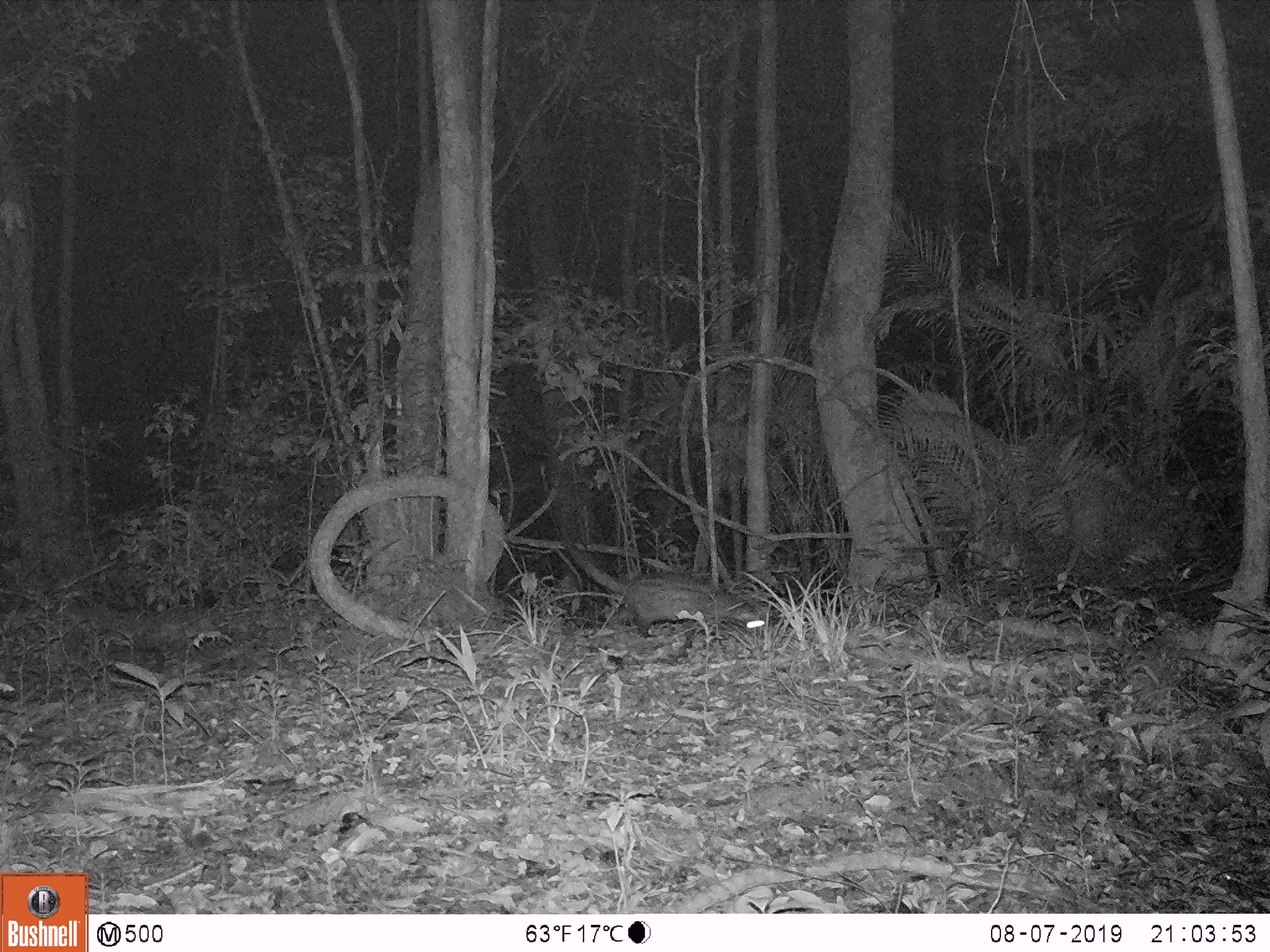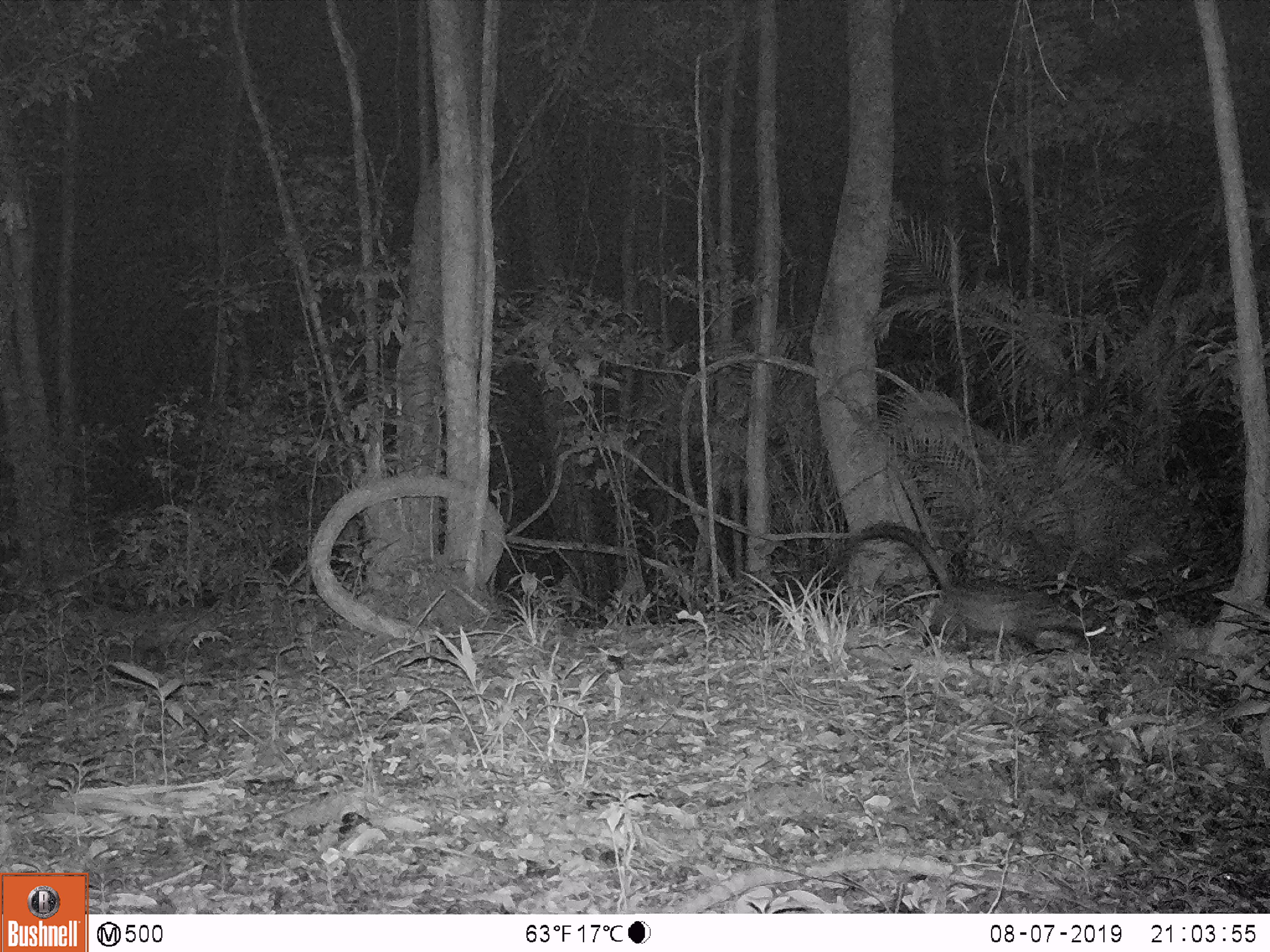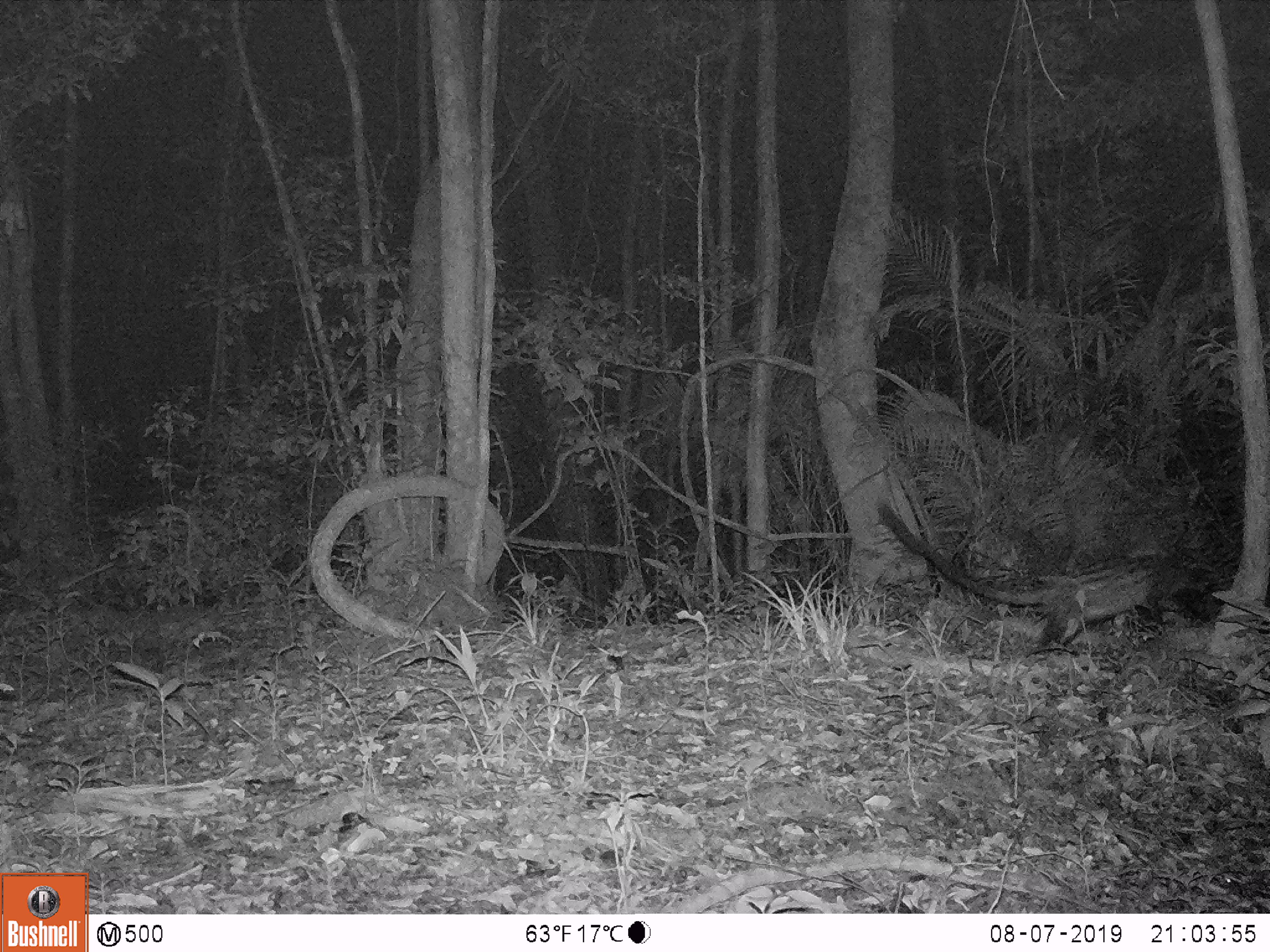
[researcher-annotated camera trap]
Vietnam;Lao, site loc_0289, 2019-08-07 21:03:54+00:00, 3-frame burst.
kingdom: Animalia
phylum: Chordata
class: Mammalia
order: Artiodactyla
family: Cervidae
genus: Muntiacus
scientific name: Muntiacus vuquangensis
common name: large-antlered muntjac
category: large antlered muntjac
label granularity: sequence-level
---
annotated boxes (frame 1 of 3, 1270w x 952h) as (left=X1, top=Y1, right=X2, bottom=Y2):
large antlered muntjac: (left=561, top=534, right=774, bottom=639)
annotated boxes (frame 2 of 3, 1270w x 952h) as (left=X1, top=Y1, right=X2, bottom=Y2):
large antlered muntjac: (left=844, top=522, right=1108, bottom=652)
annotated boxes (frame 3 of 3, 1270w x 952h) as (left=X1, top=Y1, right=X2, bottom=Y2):
large antlered muntjac: (left=876, top=503, right=1171, bottom=646)